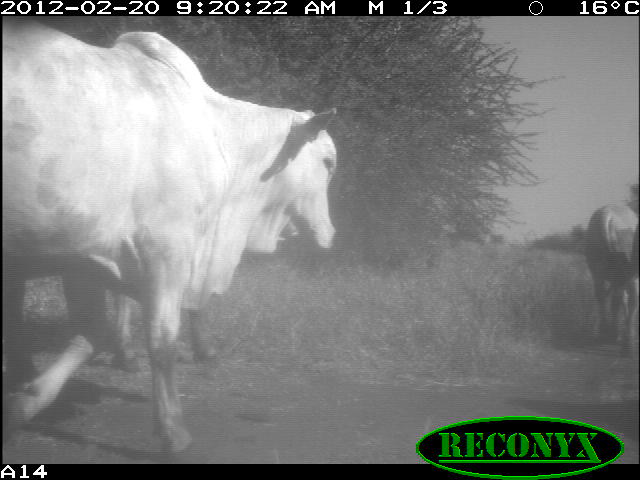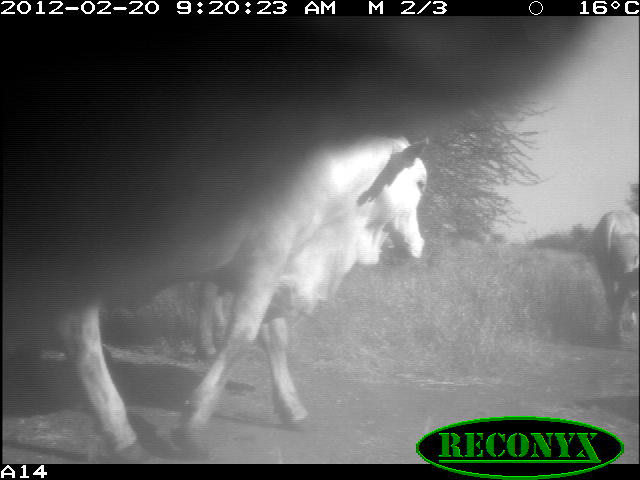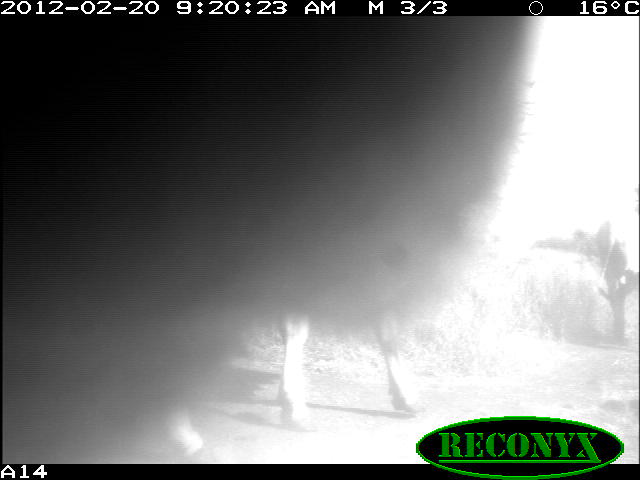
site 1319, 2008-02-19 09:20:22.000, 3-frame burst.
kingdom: Animalia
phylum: Chordata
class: Mammalia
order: Artiodactyla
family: Bovidae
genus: Bos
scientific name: Bos taurus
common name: domestic cattle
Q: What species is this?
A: Bos taurus (domestic cattle).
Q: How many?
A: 2.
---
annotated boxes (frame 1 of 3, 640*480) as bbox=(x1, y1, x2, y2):
bos taurus: bbox=(0, 15, 336, 462); bbox=(581, 191, 640, 358); bbox=(113, 290, 218, 370)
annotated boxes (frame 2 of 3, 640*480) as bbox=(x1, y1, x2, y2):
bos taurus: bbox=(0, 14, 588, 381); bbox=(0, 130, 431, 463); bbox=(586, 206, 640, 347)